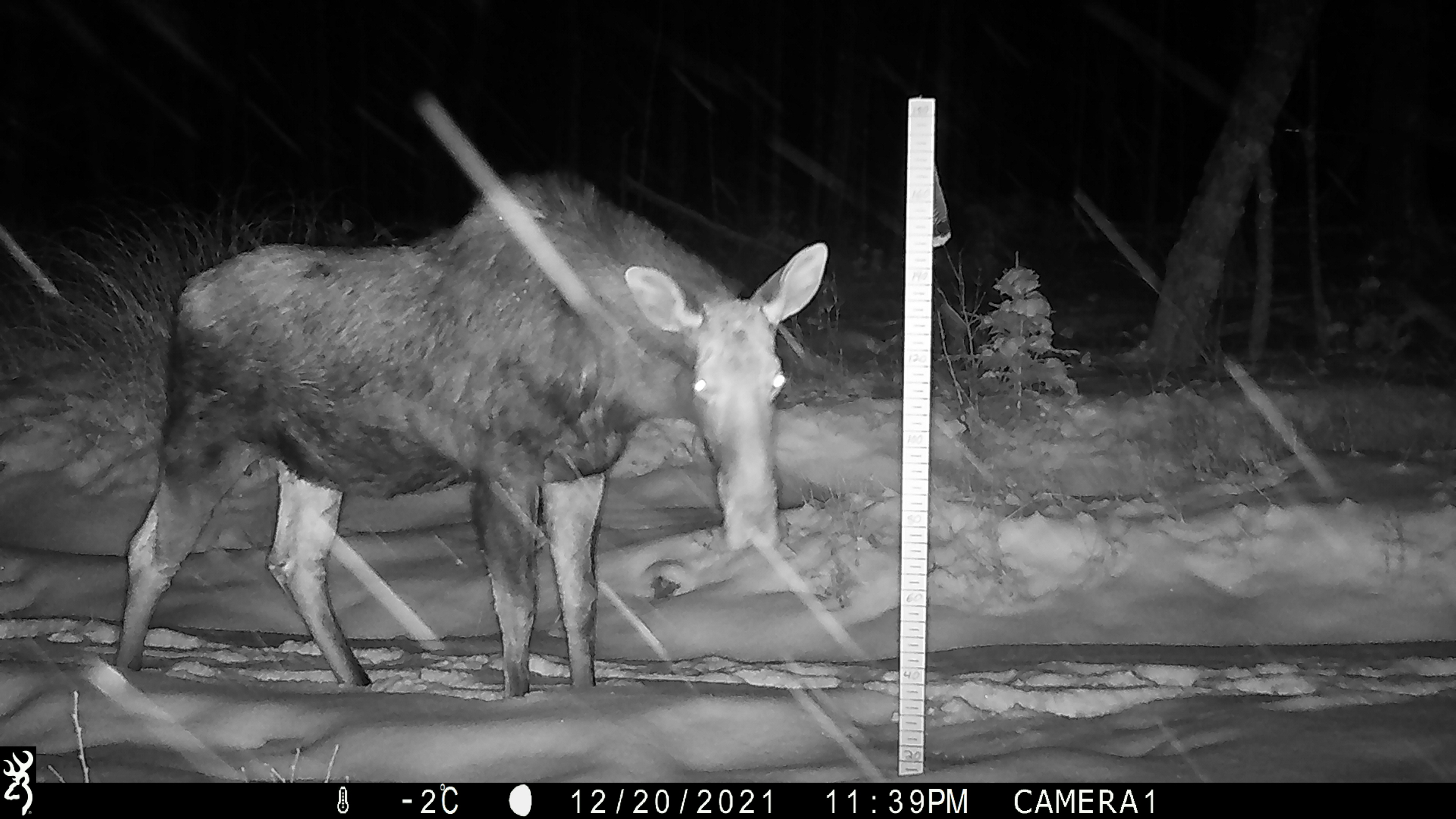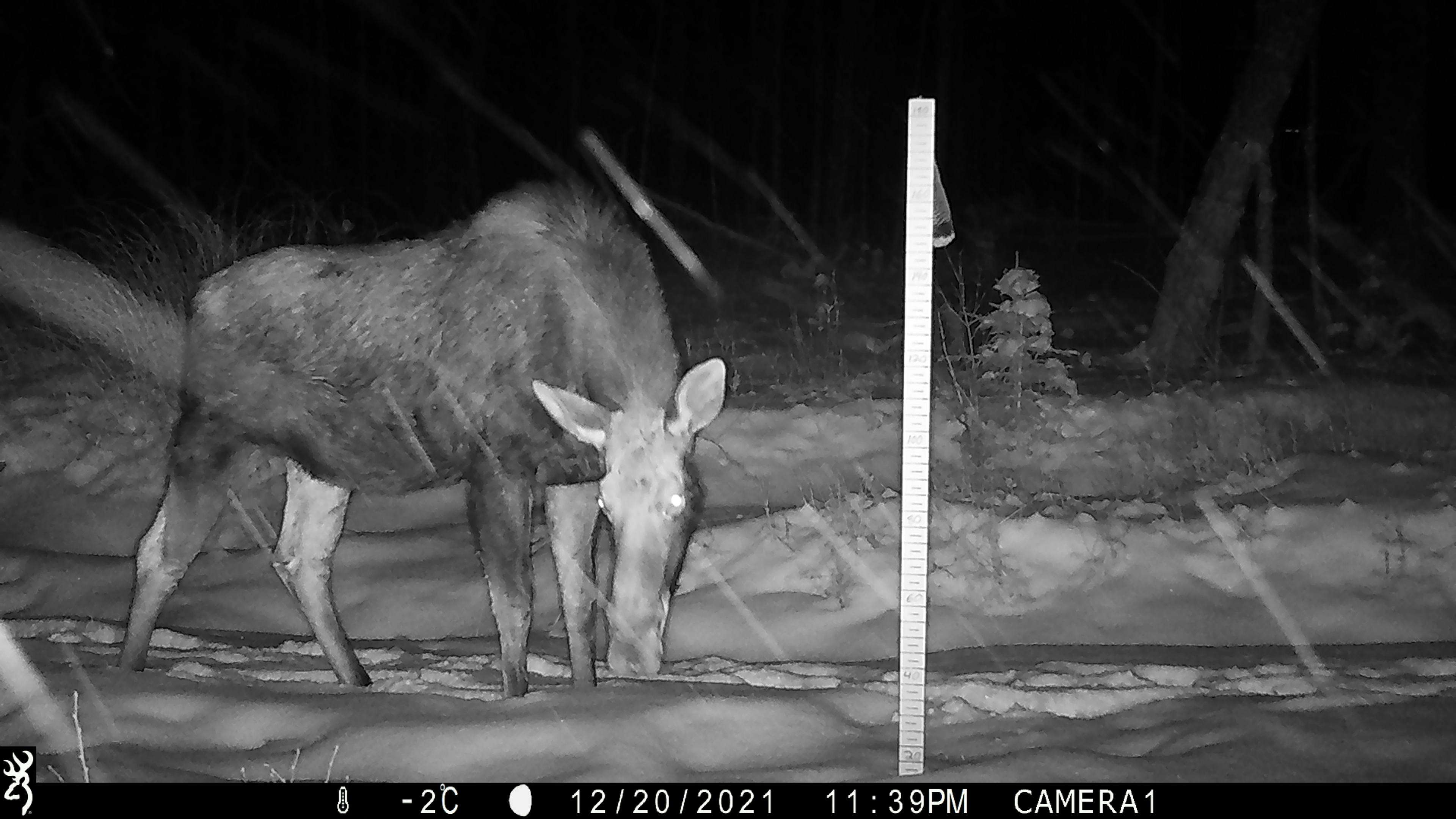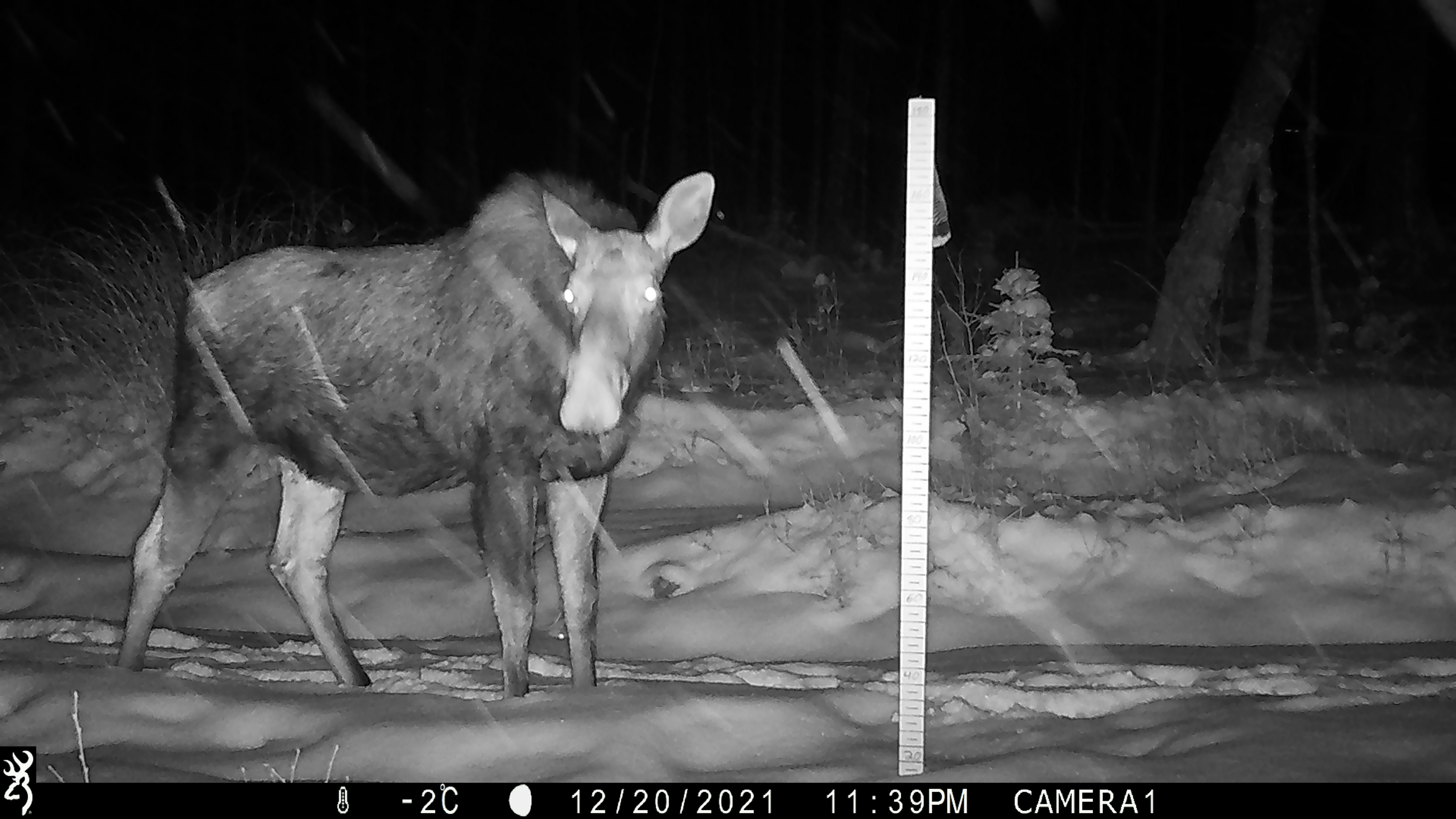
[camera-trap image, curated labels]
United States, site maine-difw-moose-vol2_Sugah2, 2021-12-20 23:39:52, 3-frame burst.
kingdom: Animalia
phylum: Chordata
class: Mammalia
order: Artiodactyla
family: Cervidae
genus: Alces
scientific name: Alces alces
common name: moose